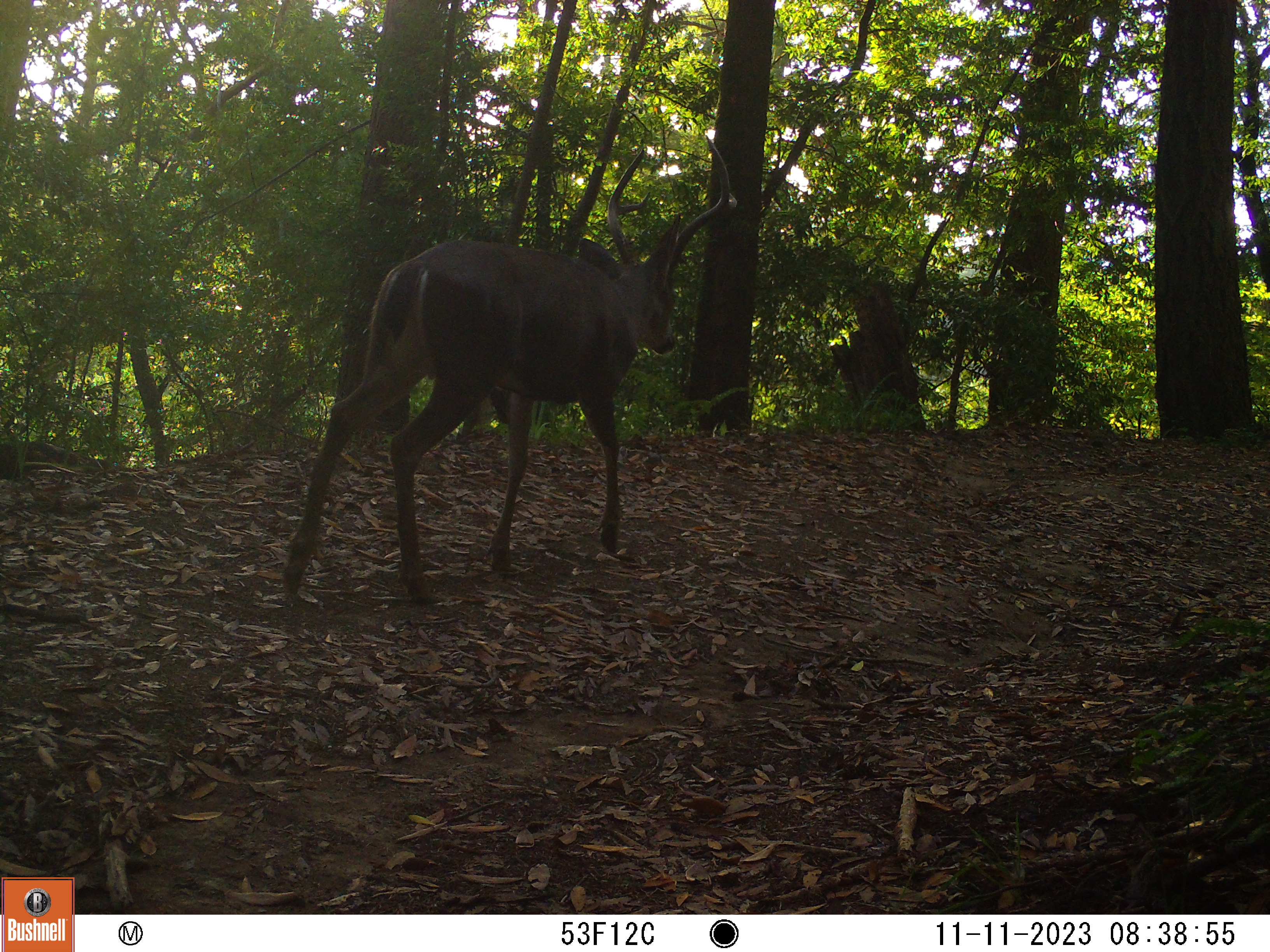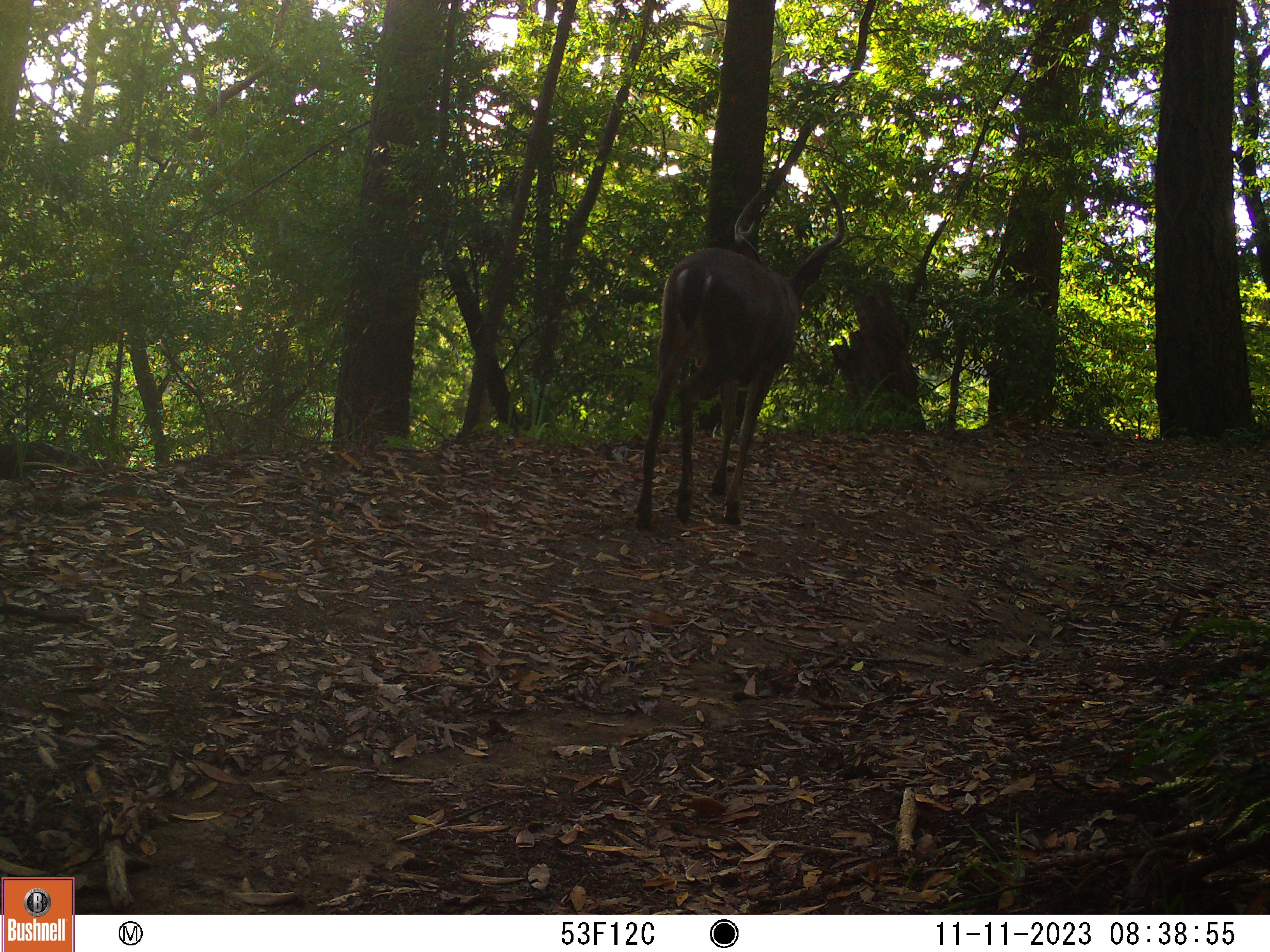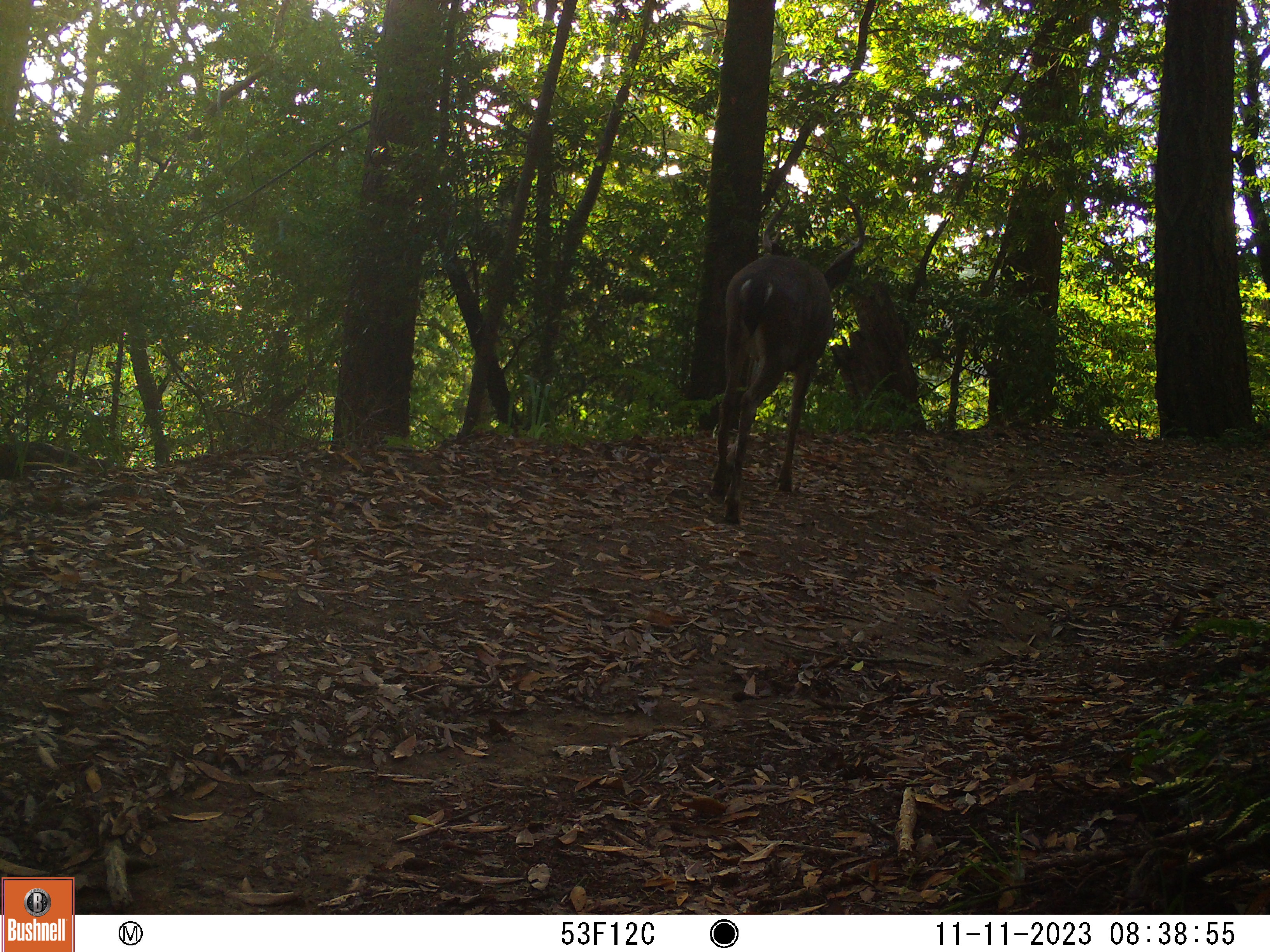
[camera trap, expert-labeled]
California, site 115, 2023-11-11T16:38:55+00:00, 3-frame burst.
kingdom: Animalia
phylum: Chordata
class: Mammalia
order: Artiodactyla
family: Cervidae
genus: Odocoileus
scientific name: Odocoileus hemionus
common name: mule deer